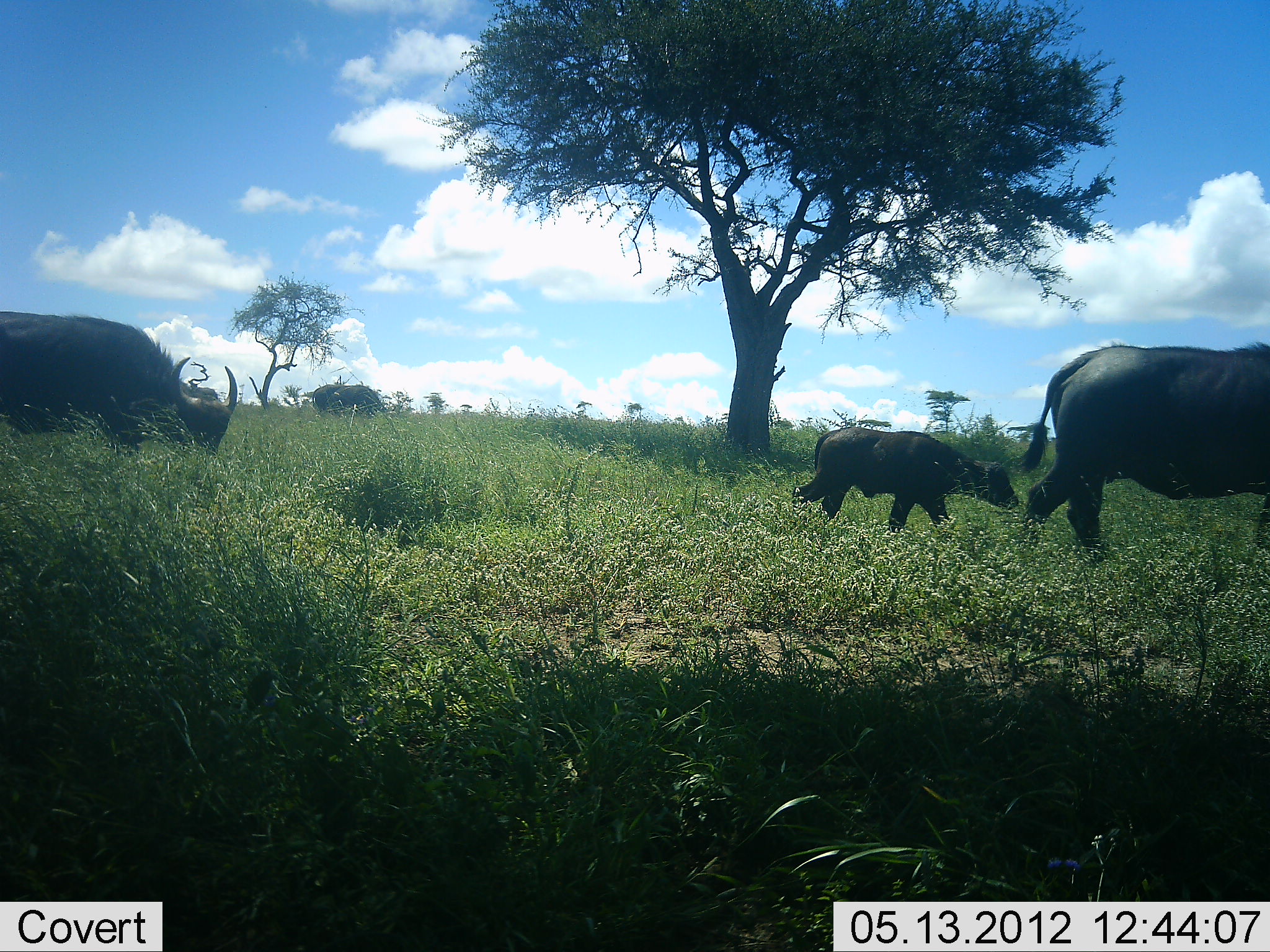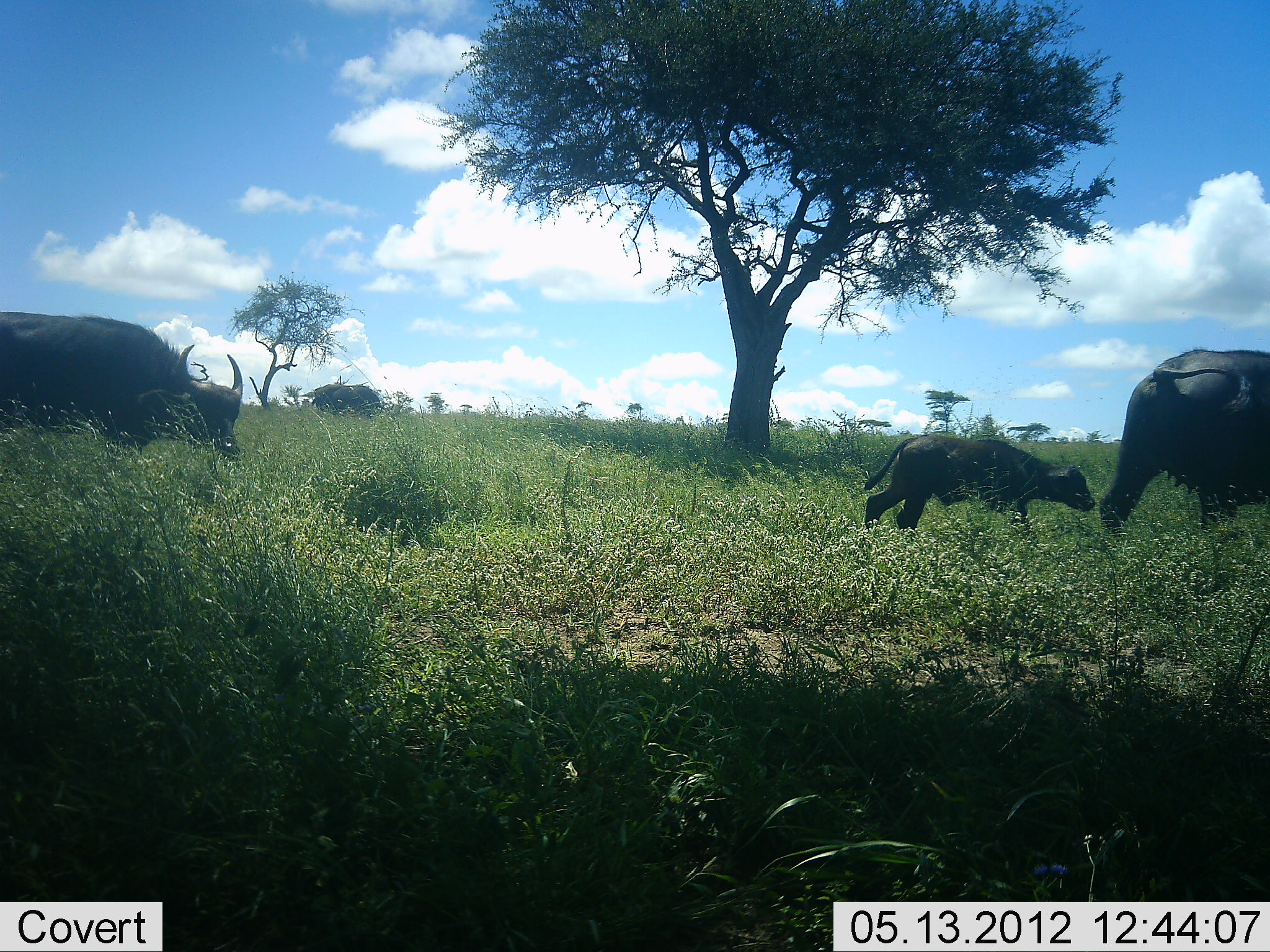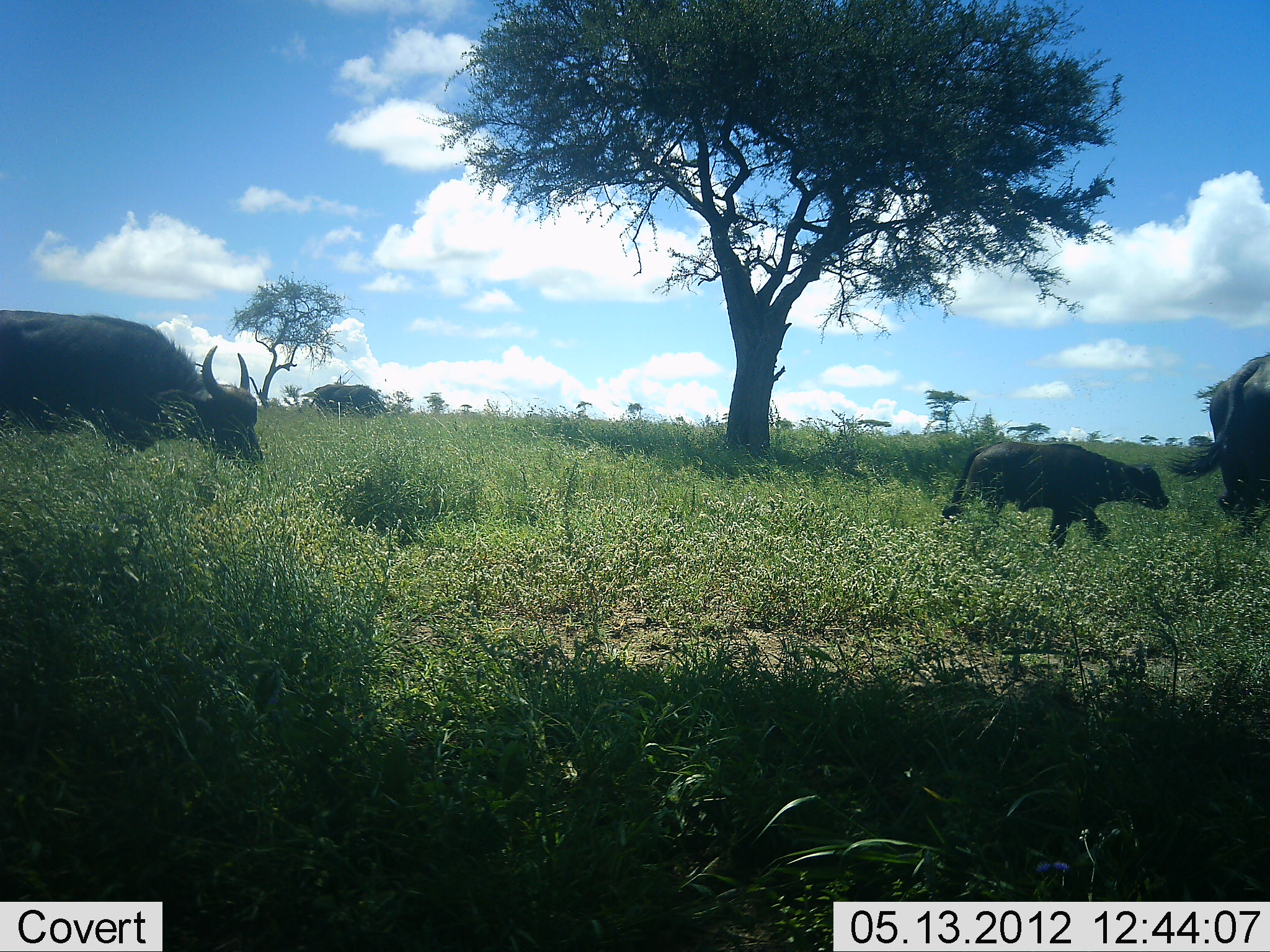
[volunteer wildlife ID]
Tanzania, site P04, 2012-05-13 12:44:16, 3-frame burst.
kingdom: Animalia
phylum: Chordata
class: Mammalia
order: Artiodactyla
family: Bovidae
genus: Syncerus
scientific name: Syncerus caffer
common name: cape buffalo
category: buffalo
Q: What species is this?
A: Buffalo (cape buffalo) (Syncerus caffer).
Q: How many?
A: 3.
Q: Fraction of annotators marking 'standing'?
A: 8%.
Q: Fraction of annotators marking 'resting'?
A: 0%.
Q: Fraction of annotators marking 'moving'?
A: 100%.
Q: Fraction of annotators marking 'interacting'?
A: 0%.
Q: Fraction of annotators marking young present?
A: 100%.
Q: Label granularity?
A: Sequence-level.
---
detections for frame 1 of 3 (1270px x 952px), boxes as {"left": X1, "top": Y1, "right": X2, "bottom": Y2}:
animal: {"left": 1009, "top": 339, "right": 1270, "bottom": 561}; {"left": 0, "top": 311, "right": 236, "bottom": 465}; {"left": 788, "top": 424, "right": 1023, "bottom": 542}; {"left": 312, "top": 384, "right": 383, "bottom": 421}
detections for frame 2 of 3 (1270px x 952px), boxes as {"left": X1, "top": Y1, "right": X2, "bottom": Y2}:
animal: {"left": 0, "top": 307, "right": 247, "bottom": 467}; {"left": 1097, "top": 345, "right": 1270, "bottom": 544}; {"left": 861, "top": 430, "right": 1098, "bottom": 537}; {"left": 306, "top": 384, "right": 383, "bottom": 416}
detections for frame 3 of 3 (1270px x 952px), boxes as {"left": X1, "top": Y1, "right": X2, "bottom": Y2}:
animal: {"left": 1, "top": 305, "right": 268, "bottom": 468}; {"left": 938, "top": 438, "right": 1169, "bottom": 550}; {"left": 1167, "top": 342, "right": 1268, "bottom": 544}; {"left": 300, "top": 384, "right": 393, "bottom": 425}